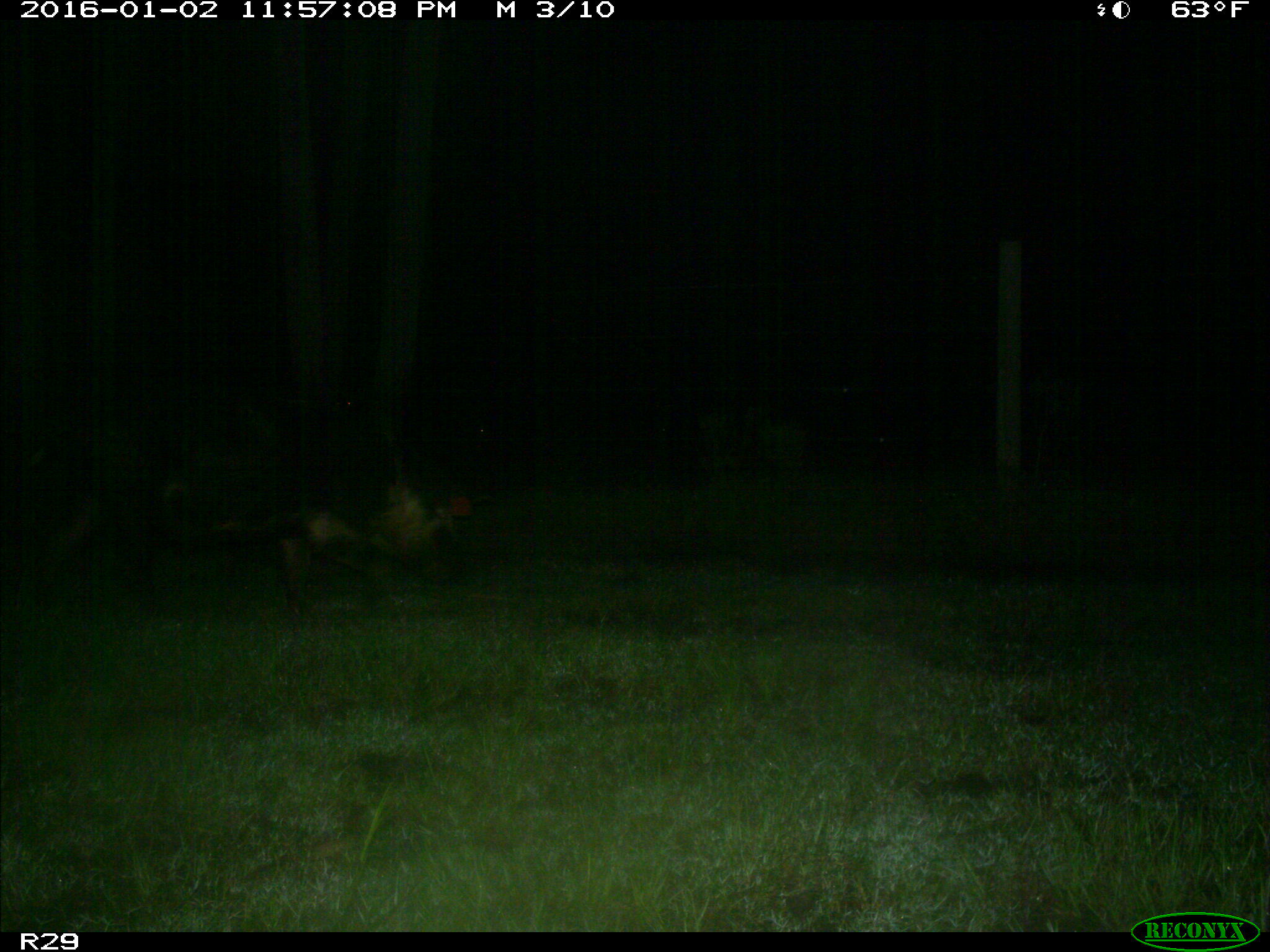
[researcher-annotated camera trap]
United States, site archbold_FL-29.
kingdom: Animalia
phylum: Chordata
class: Mammalia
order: Artiodactyla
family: Suidae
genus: Sus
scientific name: Sus scrofa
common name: wild boar